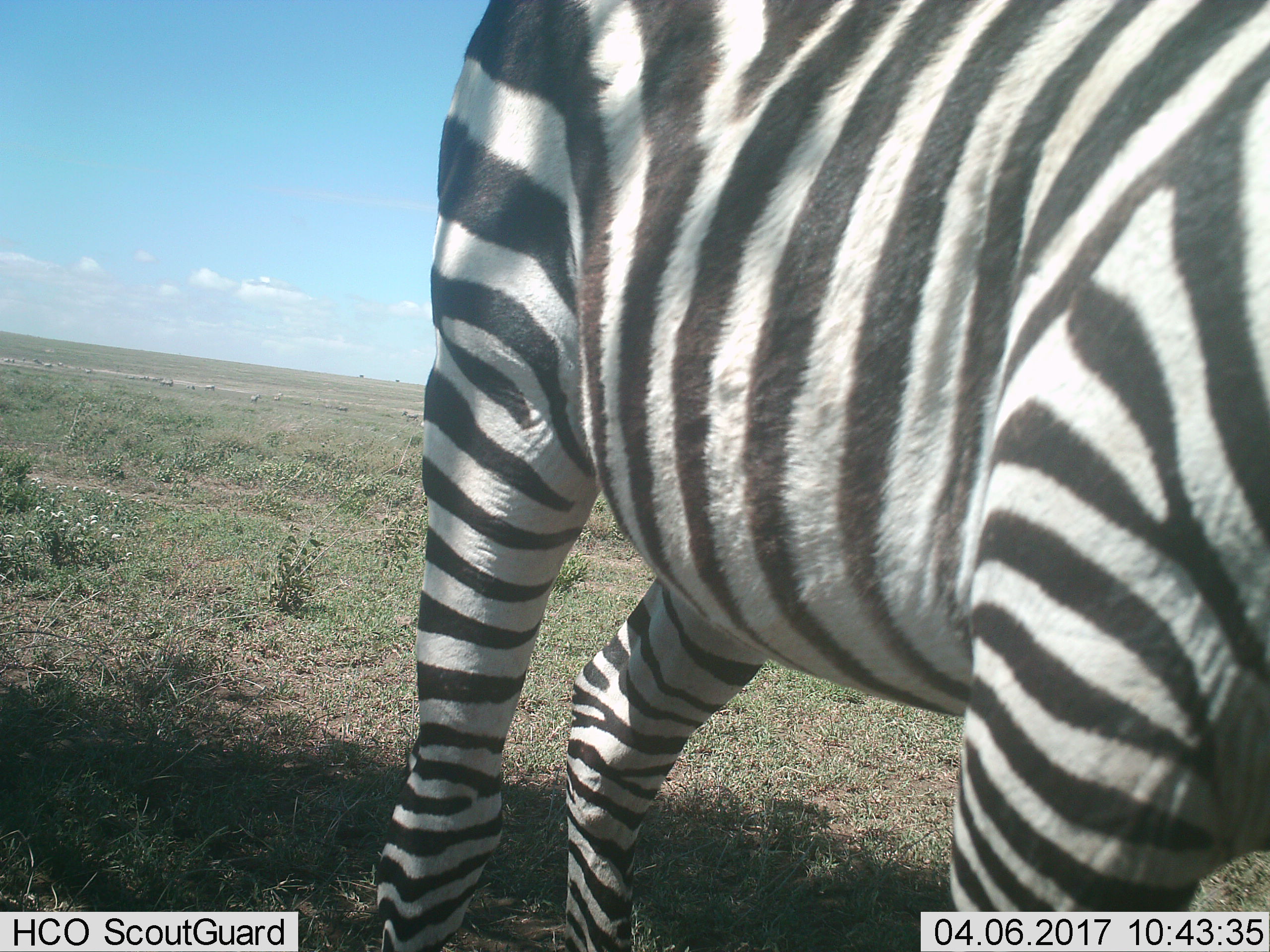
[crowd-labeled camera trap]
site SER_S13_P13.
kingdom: Animalia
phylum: Chordata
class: Mammalia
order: Perissodactyla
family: Equidae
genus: Equus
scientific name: Equus quagga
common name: plains zebra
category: zebraplains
Zebraplains (plains zebra) (Equus quagga), count 1. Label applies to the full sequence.